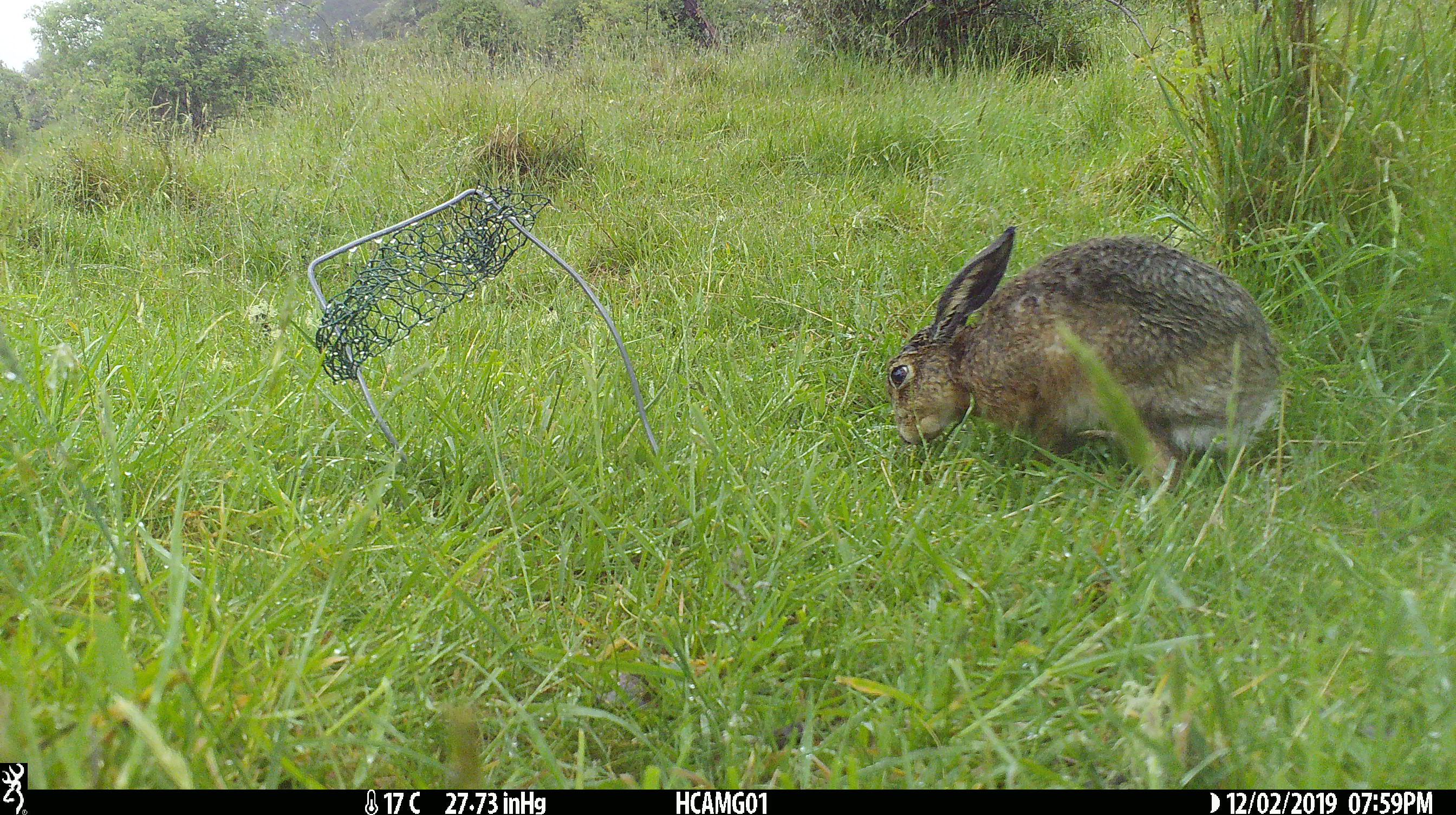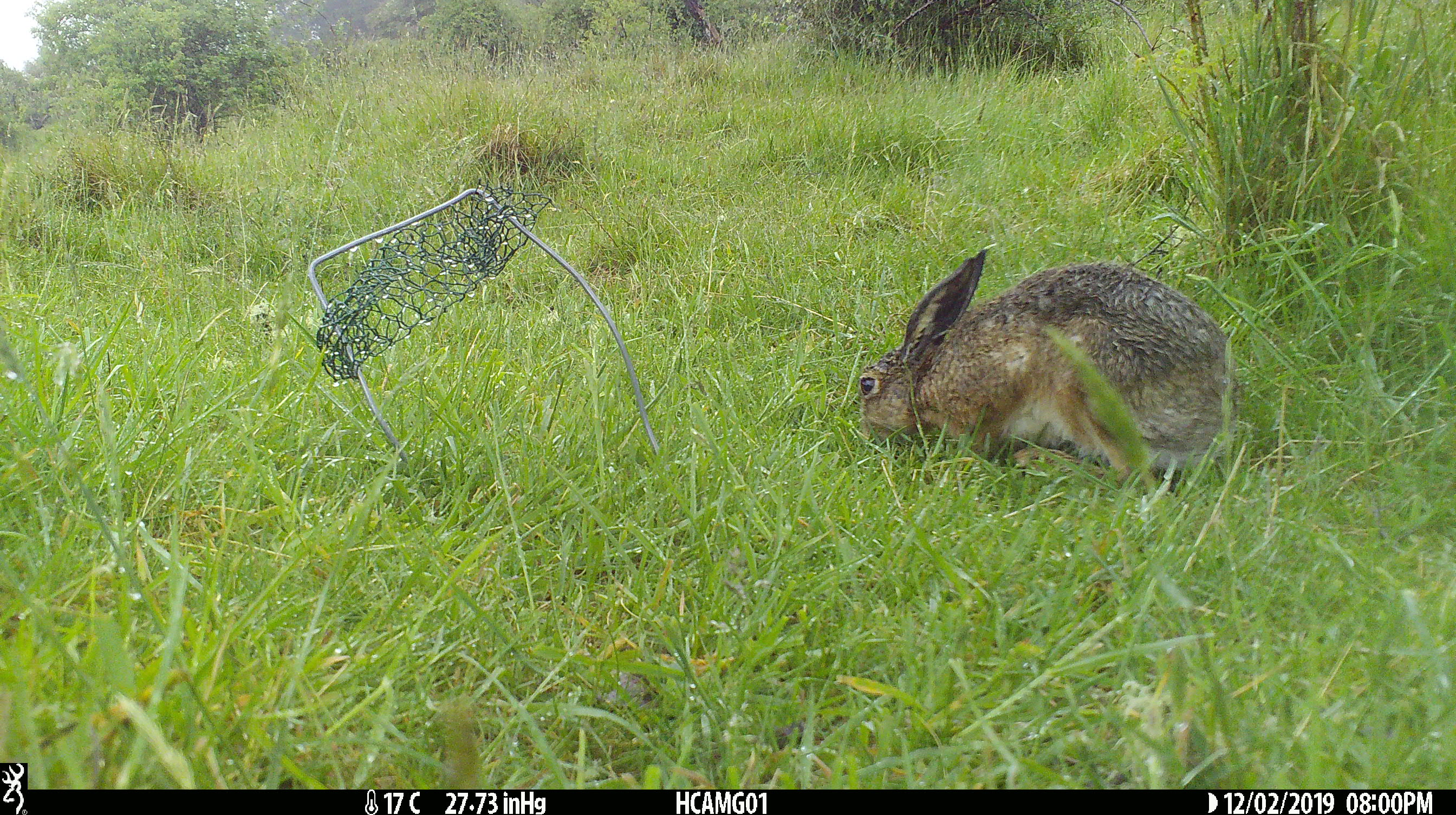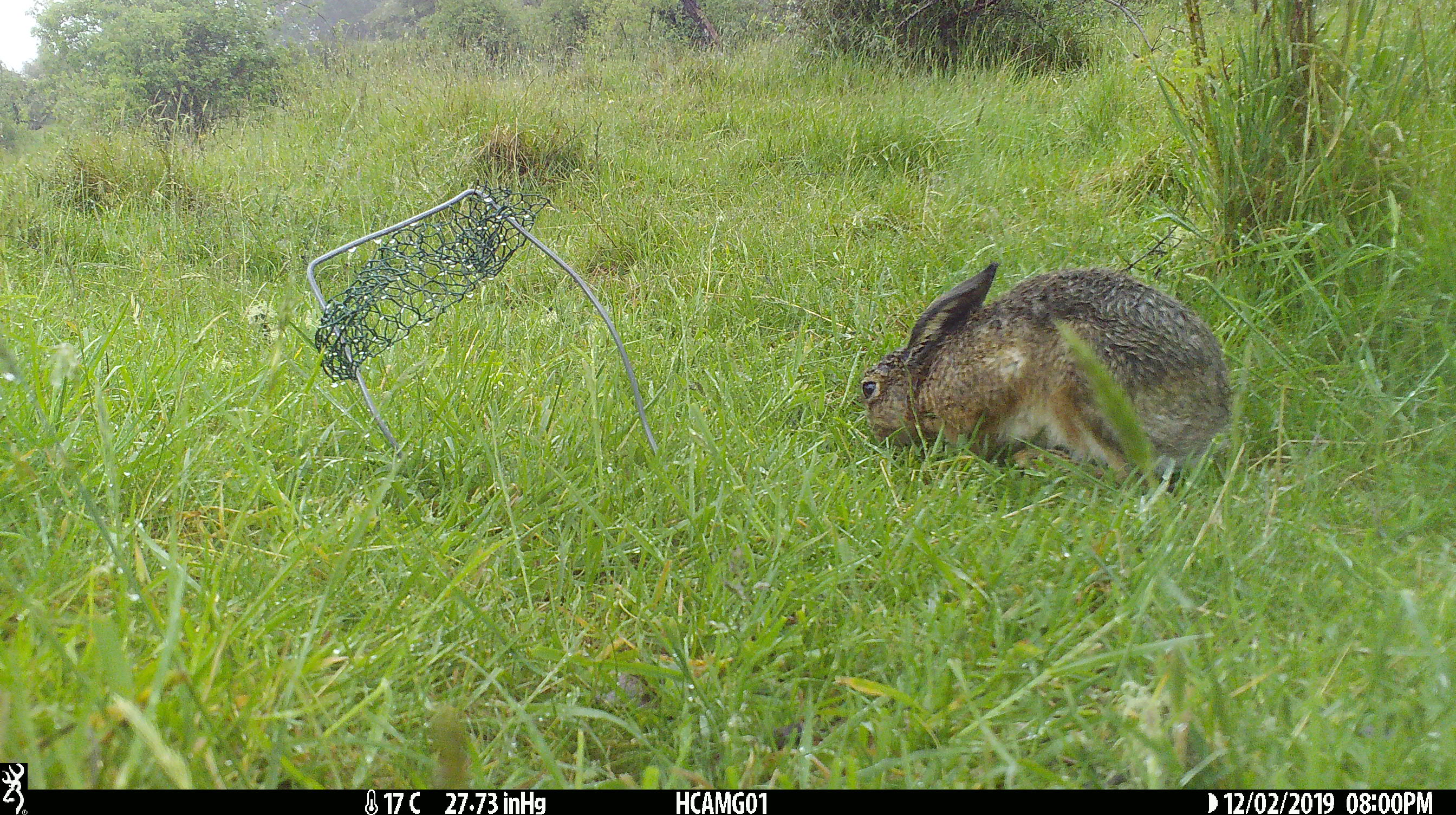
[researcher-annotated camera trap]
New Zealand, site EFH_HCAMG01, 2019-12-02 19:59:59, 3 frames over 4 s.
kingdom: Animalia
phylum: Chordata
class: Mammalia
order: Lagomorpha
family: Leporidae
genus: Lepus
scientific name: Lepus europaeus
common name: brown hare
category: hare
Hare (brown hare) (Lepus europaeus).